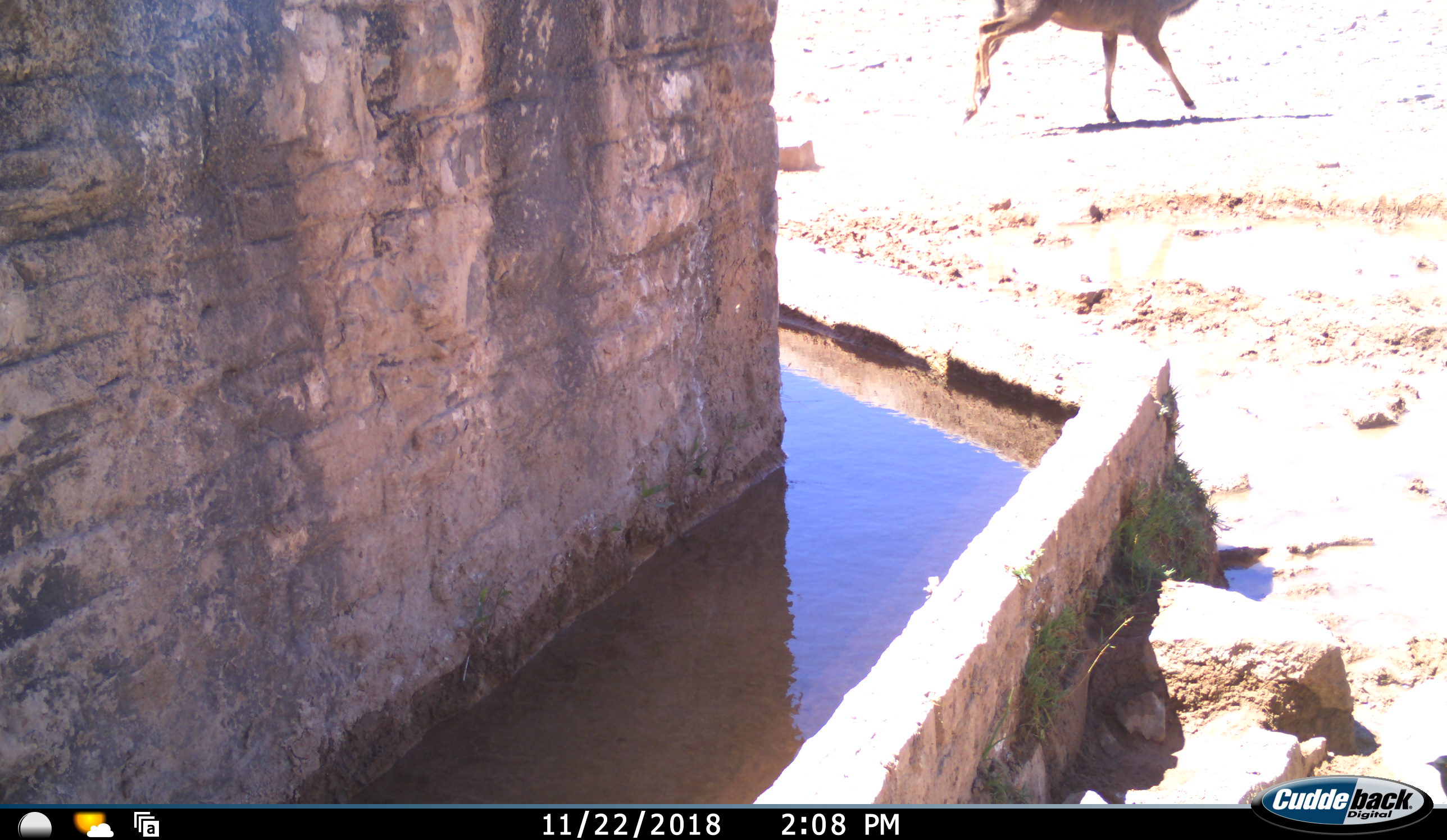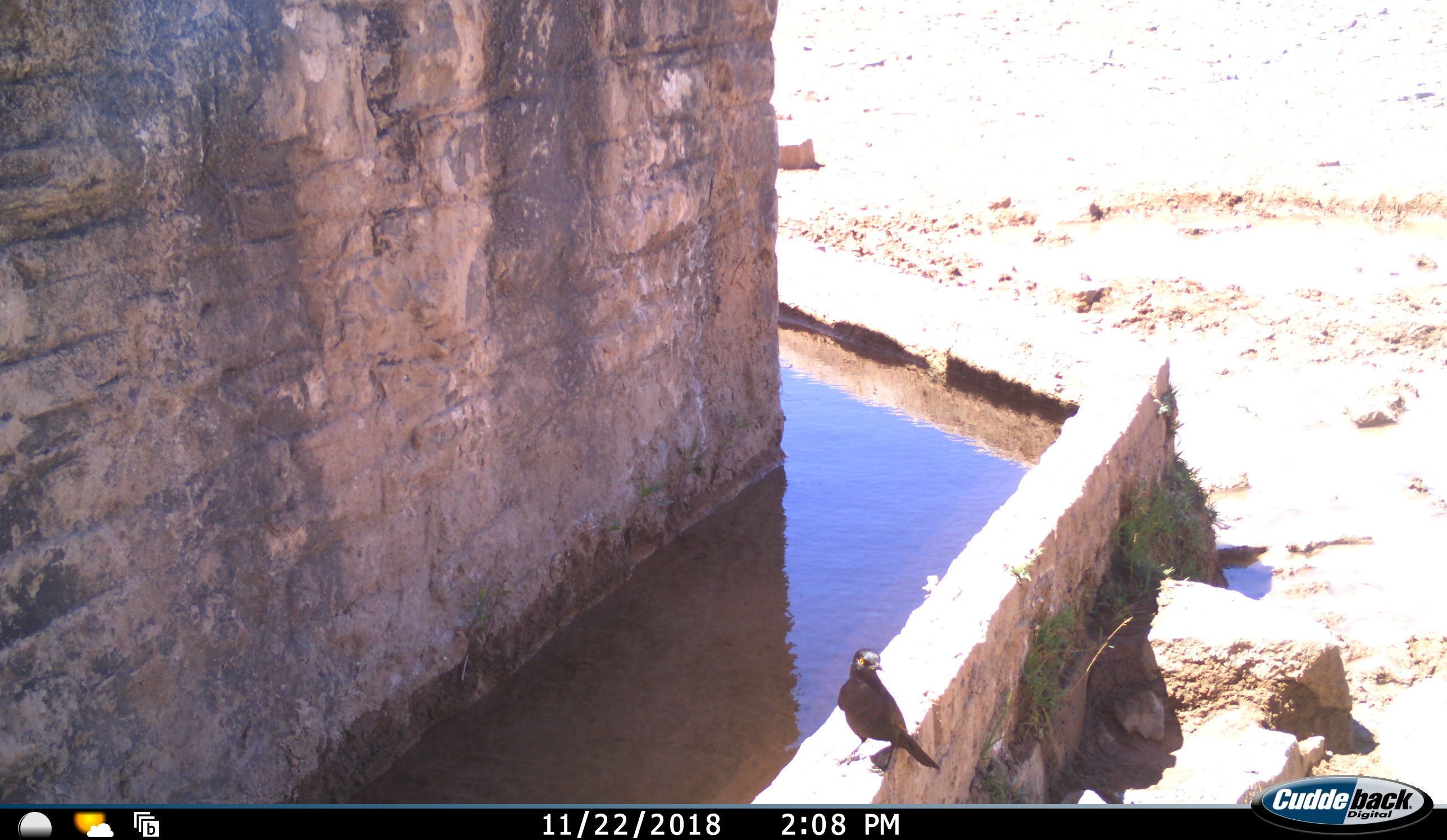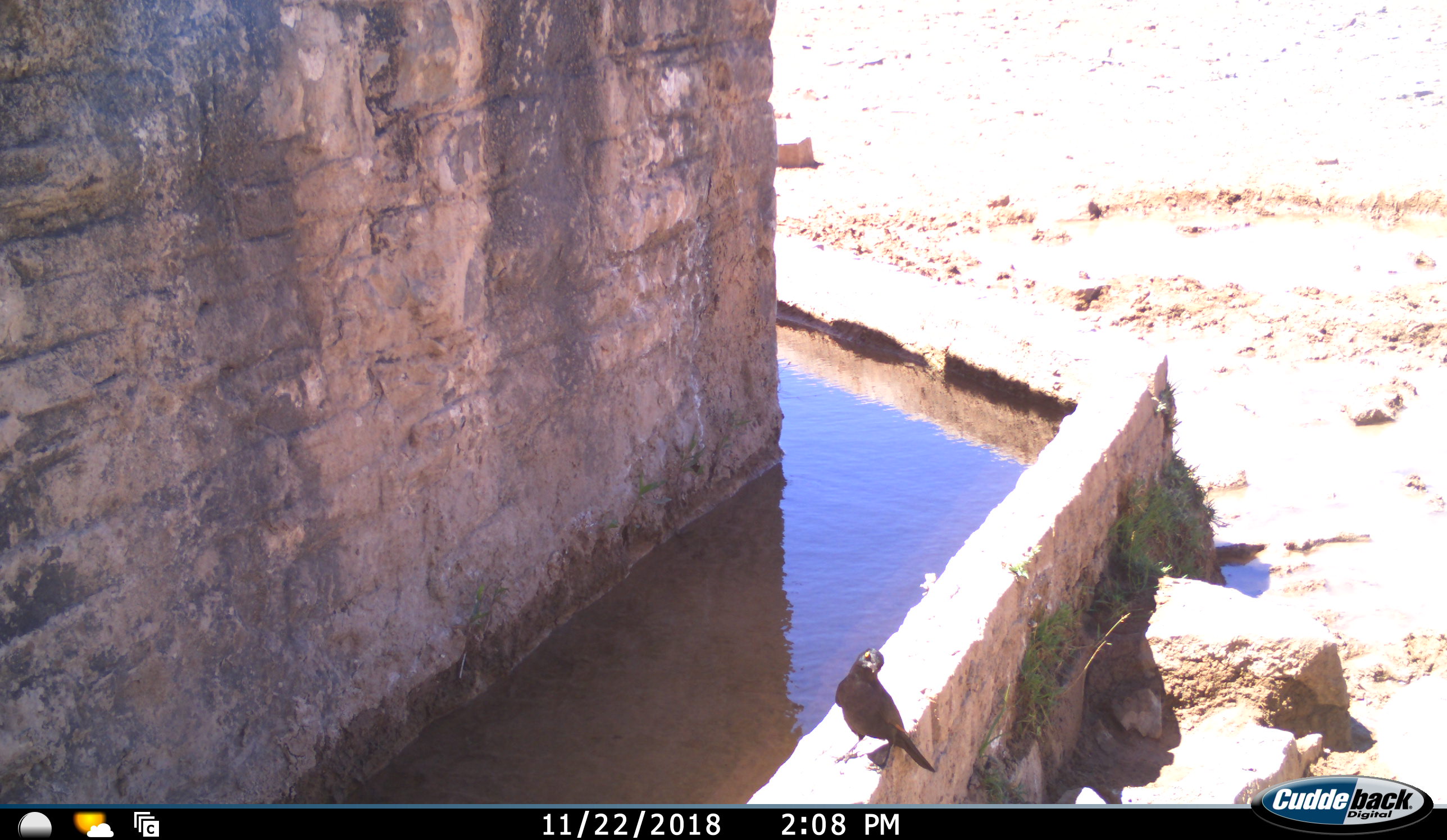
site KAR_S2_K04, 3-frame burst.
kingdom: Animalia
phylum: Chordata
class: Aves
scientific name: Aves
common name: bird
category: birdother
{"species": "birdother (bird) (Aves)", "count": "1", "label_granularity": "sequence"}